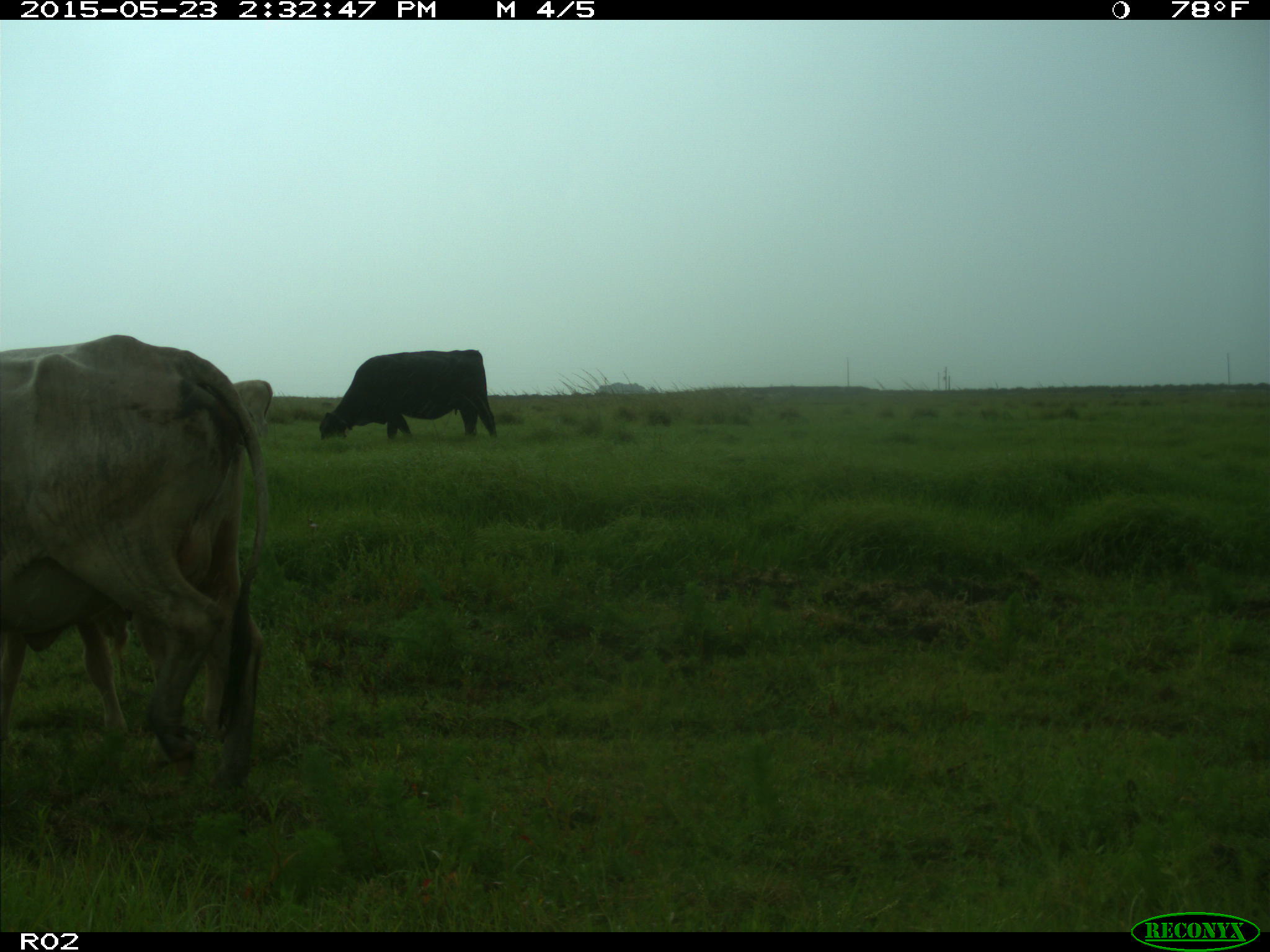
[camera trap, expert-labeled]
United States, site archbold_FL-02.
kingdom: Animalia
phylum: Chordata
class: Mammalia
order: Artiodactyla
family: Bovidae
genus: Bos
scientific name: Bos taurus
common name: domestic cow